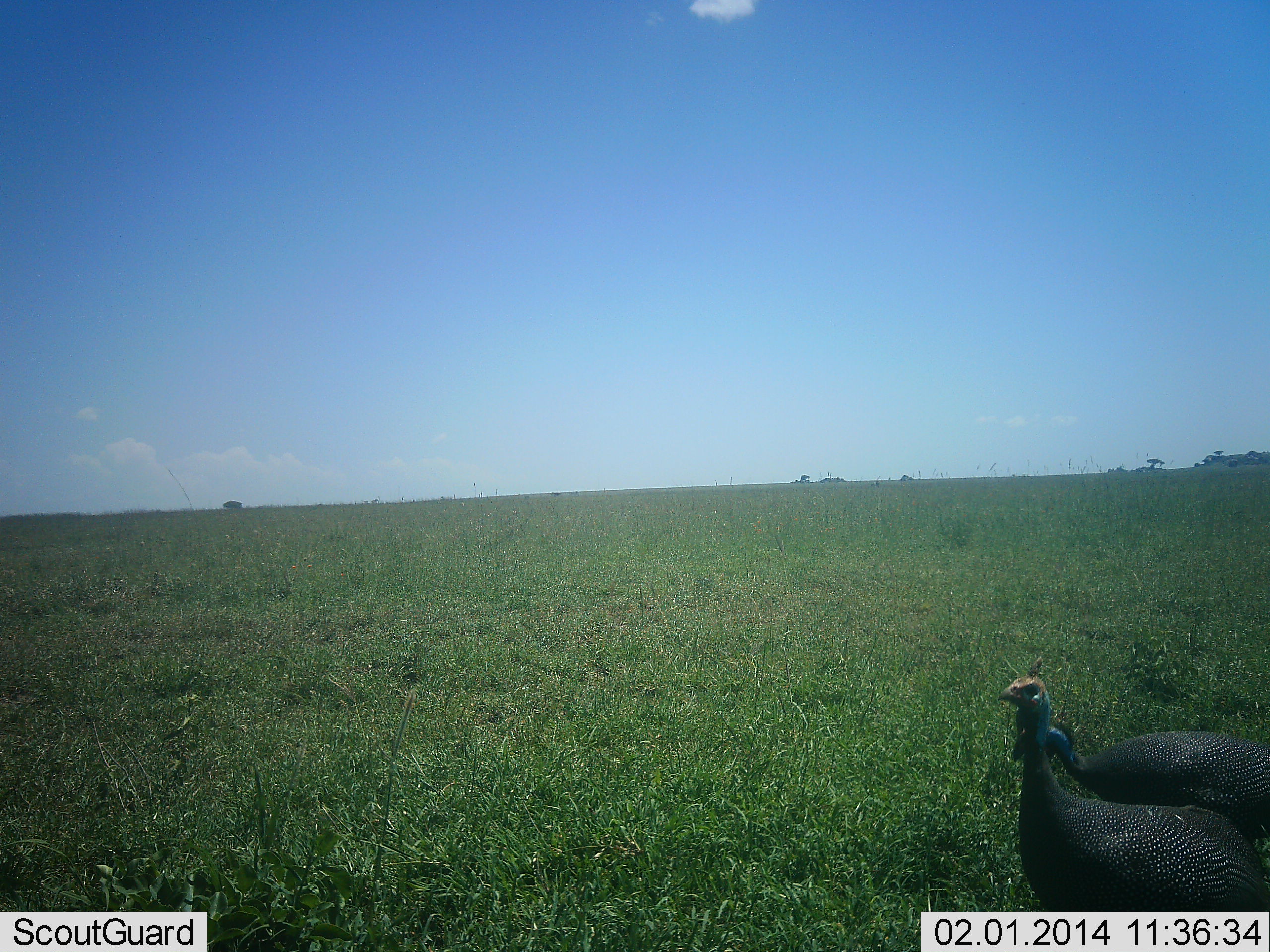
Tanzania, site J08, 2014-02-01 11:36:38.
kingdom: Animalia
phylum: Chordata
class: Aves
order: Galliformes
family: Numididae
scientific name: Numididae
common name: guinea fowl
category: guineafowl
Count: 2.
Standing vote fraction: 70%.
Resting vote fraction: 0%.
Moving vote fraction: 40%.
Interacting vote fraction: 10%.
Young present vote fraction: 0%.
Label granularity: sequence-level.